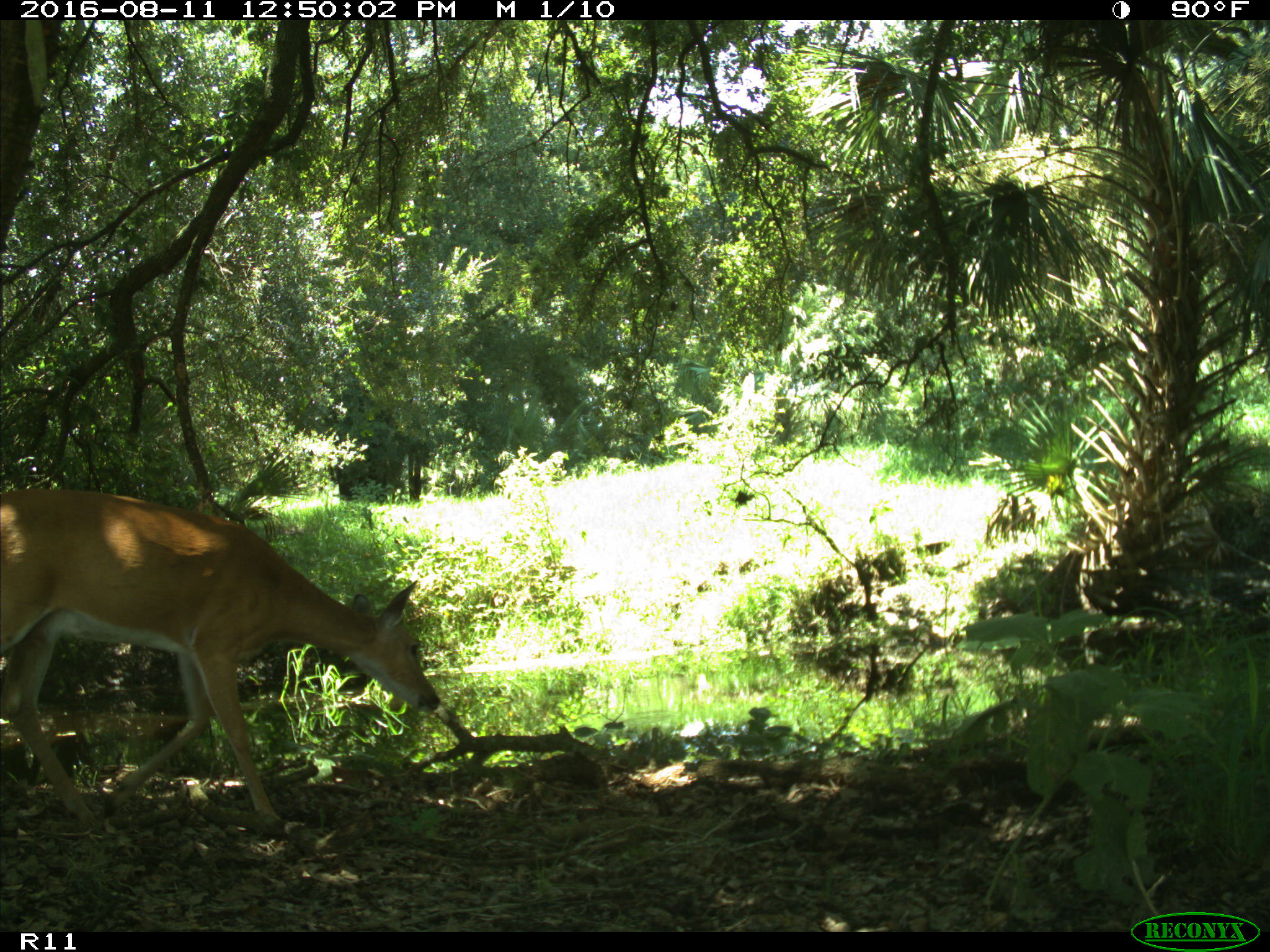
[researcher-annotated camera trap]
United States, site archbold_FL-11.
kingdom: Animalia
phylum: Chordata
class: Mammalia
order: Artiodactyla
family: Cervidae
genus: Odocoileus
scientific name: Odocoileus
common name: deer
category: unidentified deer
Unidentified deer (deer) (Odocoileus).